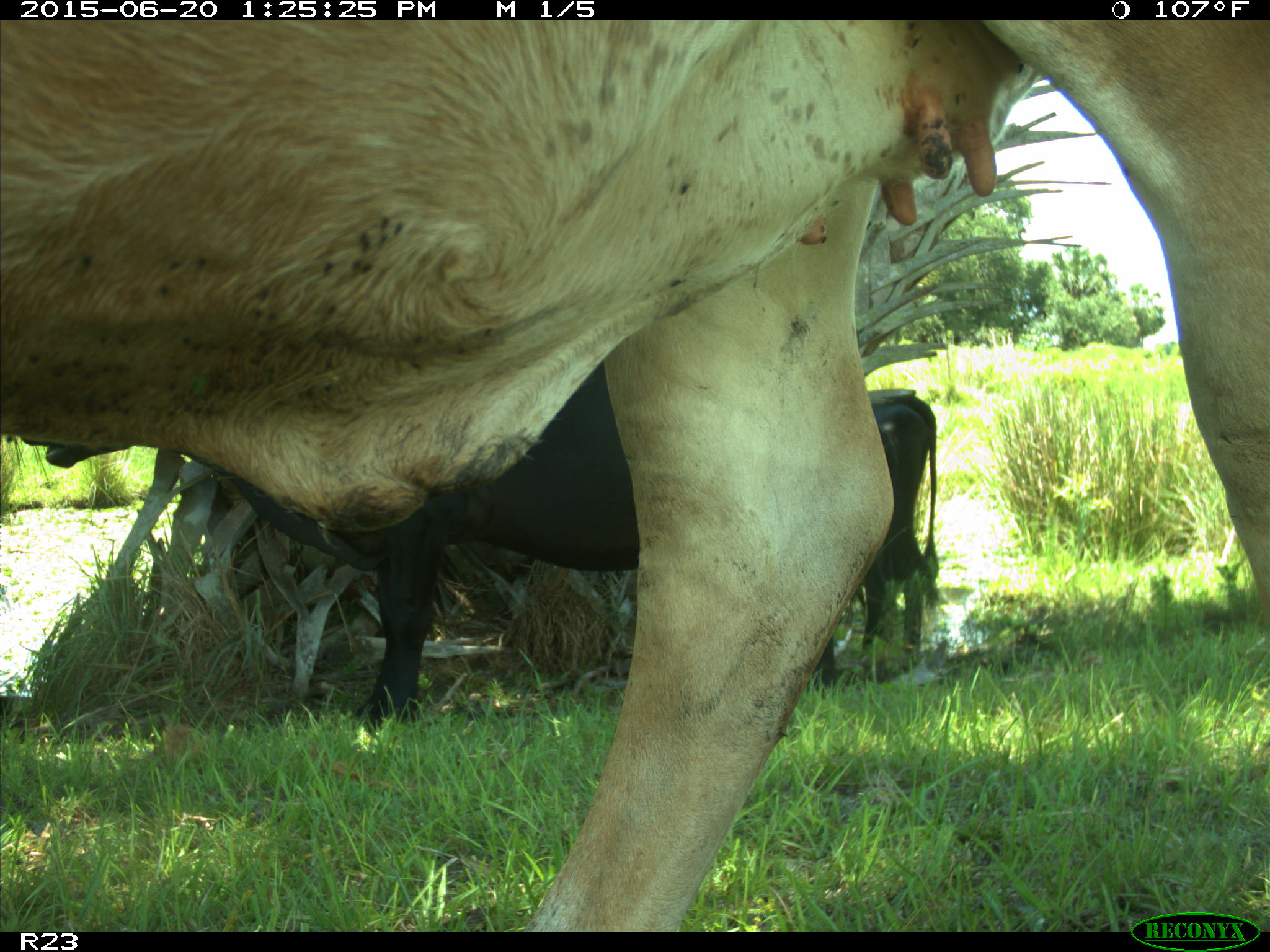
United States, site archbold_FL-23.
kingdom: Animalia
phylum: Chordata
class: Mammalia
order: Artiodactyla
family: Bovidae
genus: Bos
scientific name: Bos taurus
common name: domestic cow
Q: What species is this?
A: Bos taurus (domestic cow).